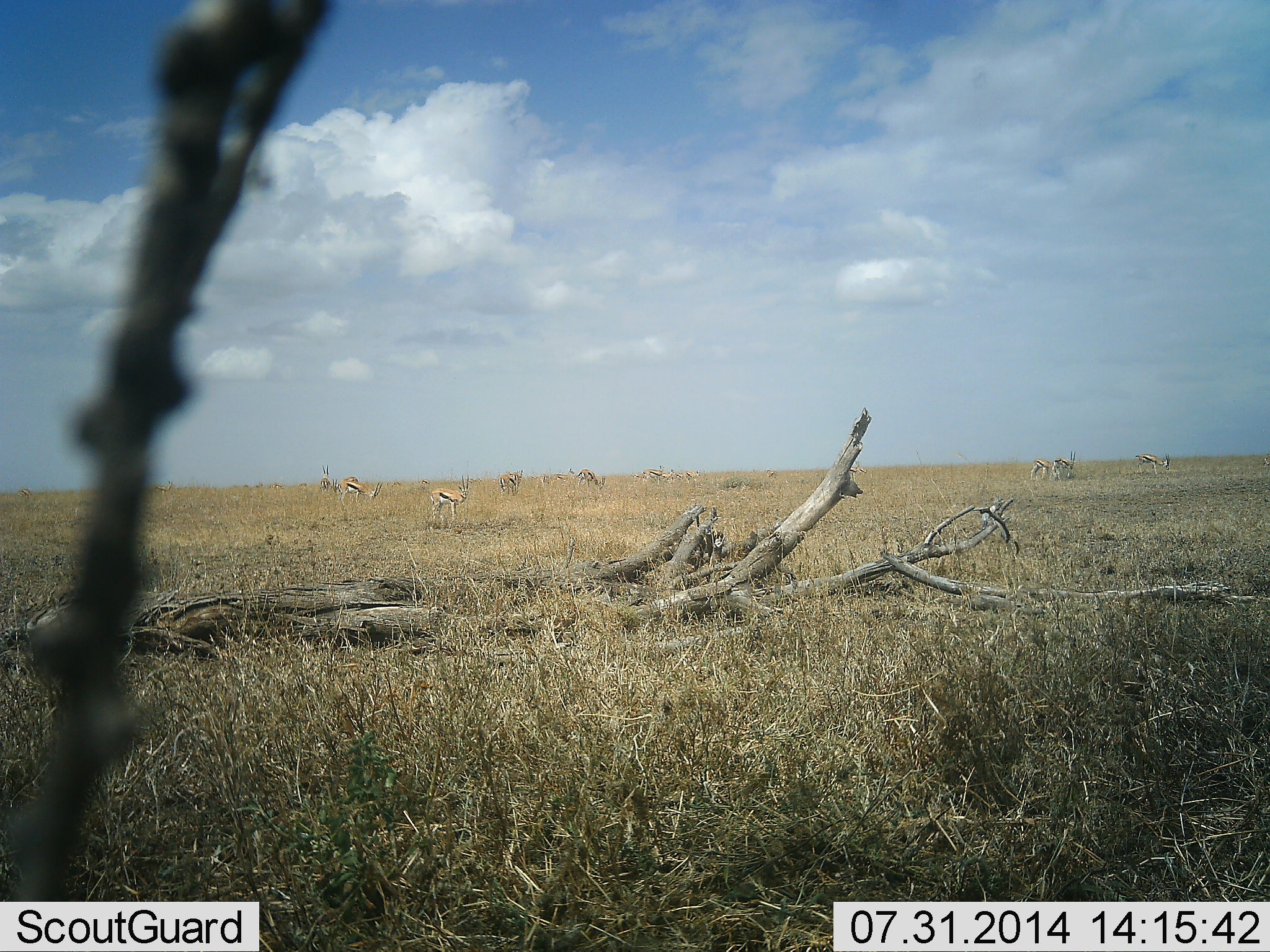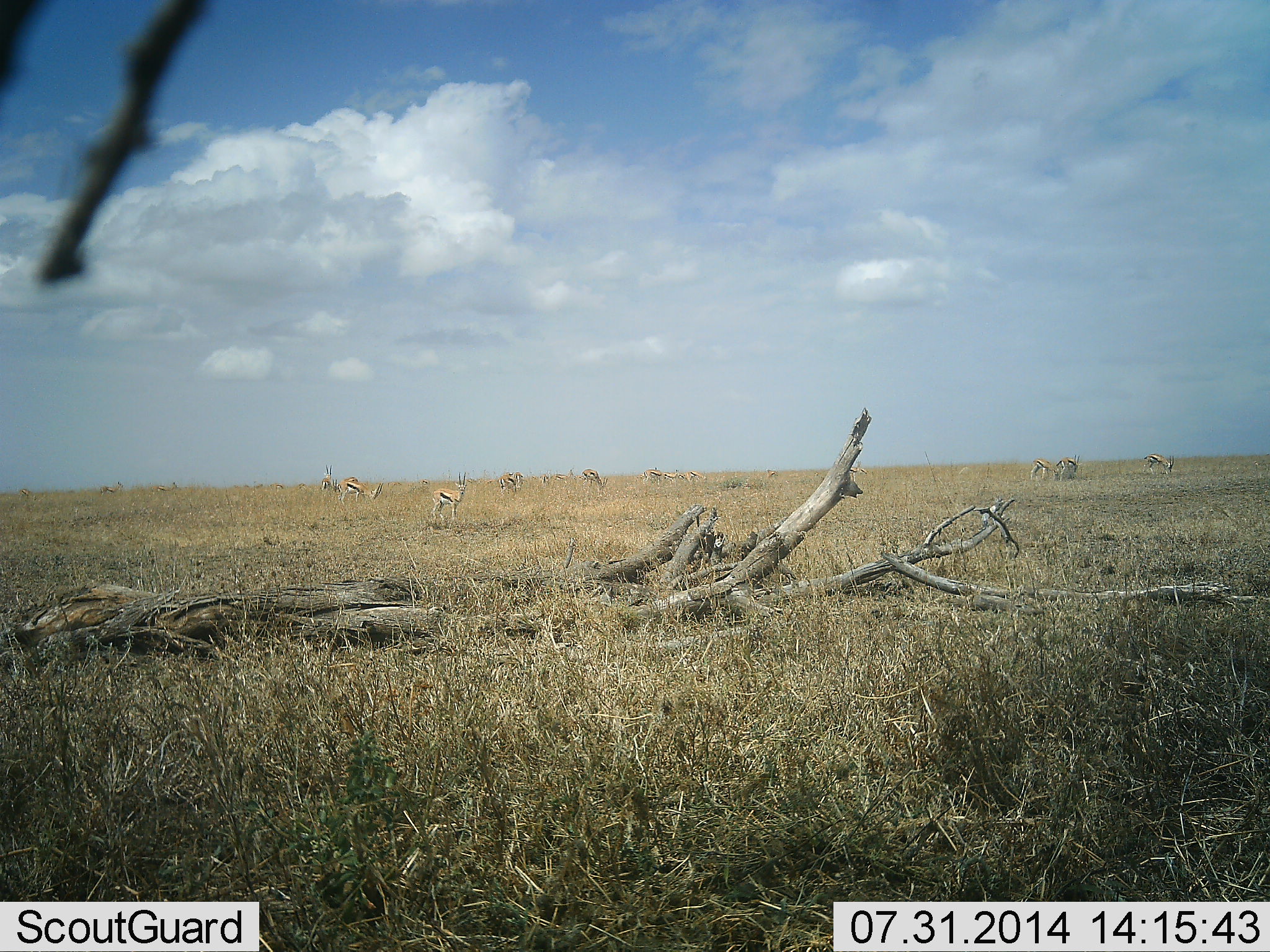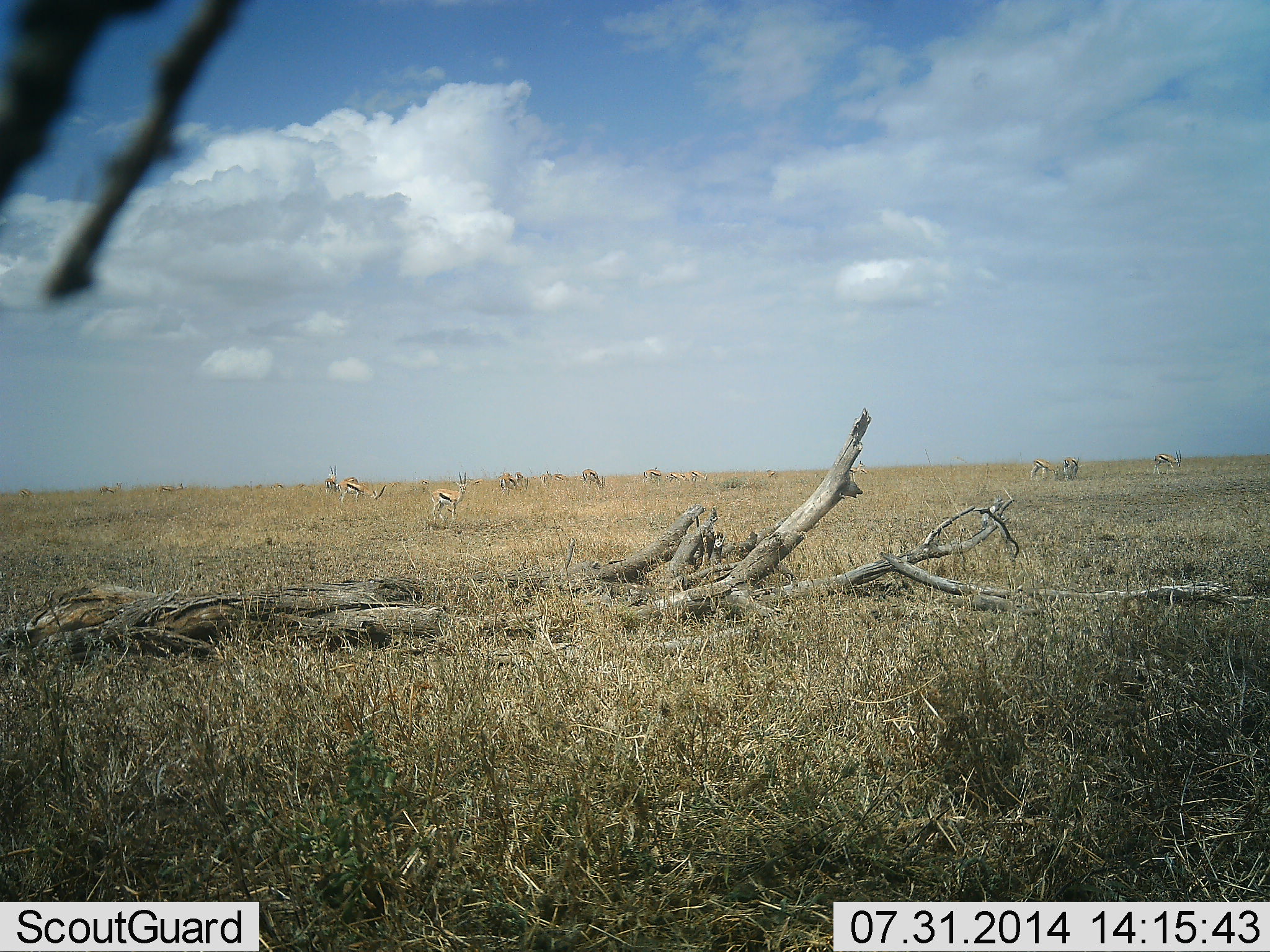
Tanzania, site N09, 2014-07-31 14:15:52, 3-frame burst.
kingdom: Animalia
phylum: Chordata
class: Mammalia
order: Artiodactyla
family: Bovidae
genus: Eudorcas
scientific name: Eudorcas thomsonii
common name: thomson's gazelle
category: gazellethomsons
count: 11-50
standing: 80%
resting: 0%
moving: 20%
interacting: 0%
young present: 0%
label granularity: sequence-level